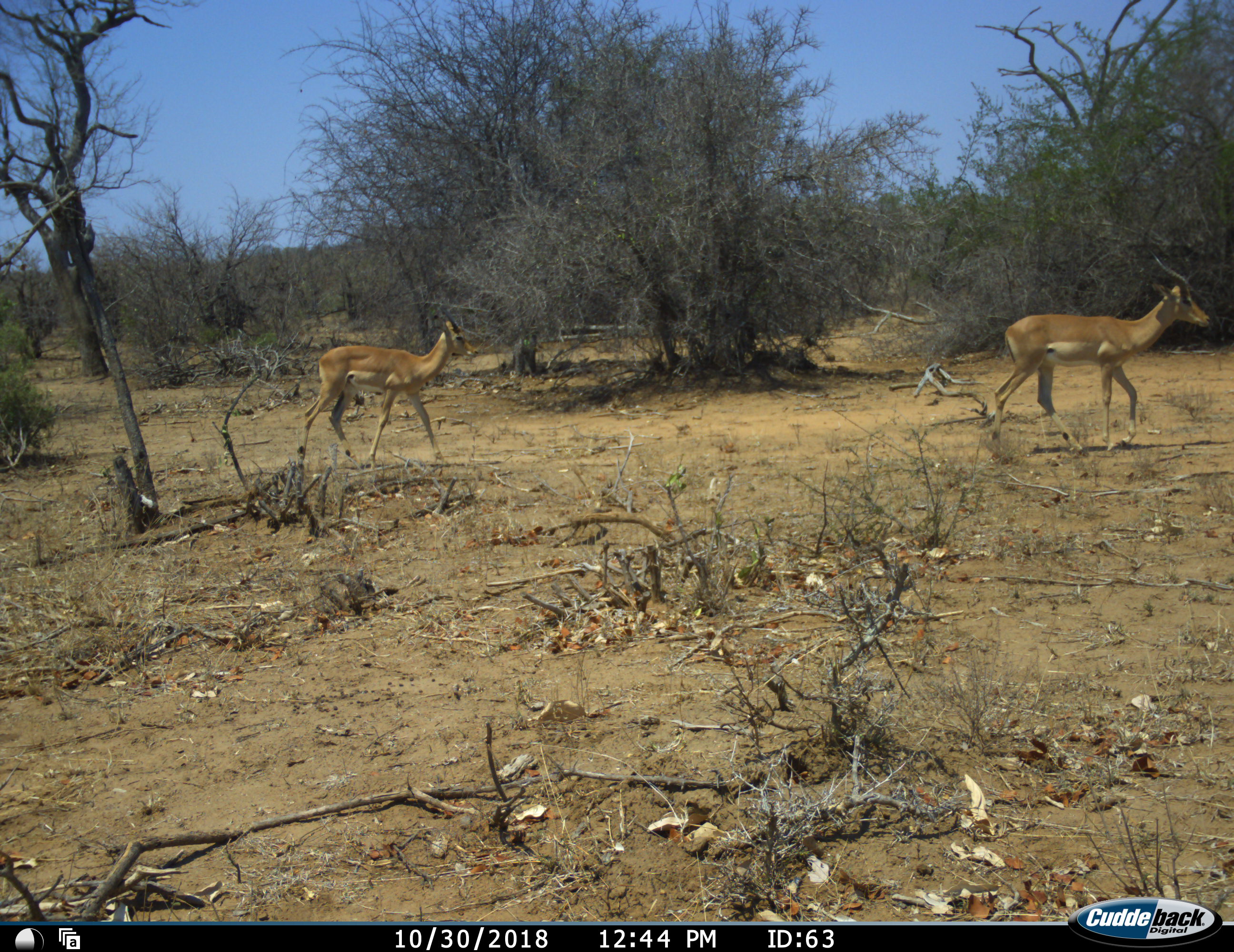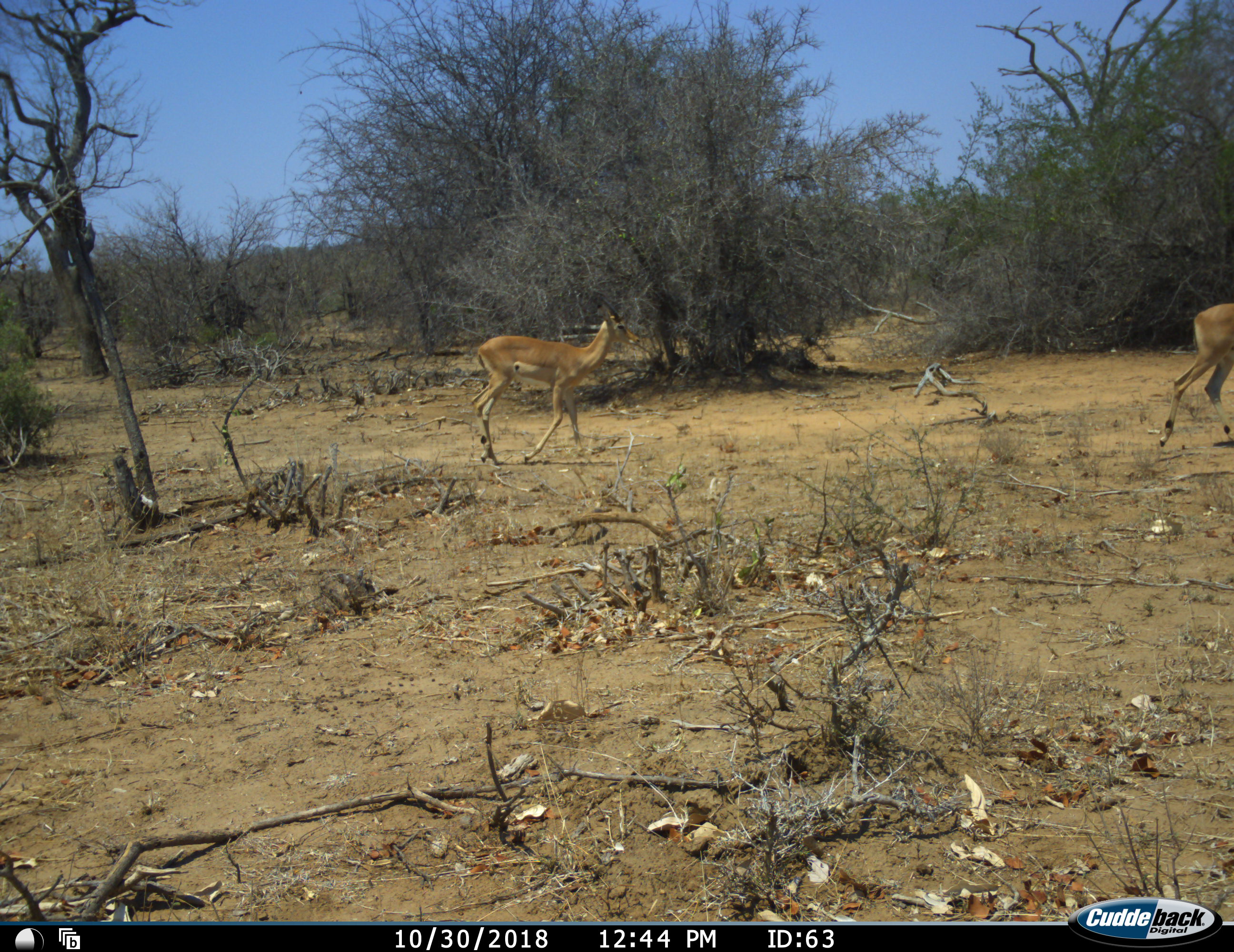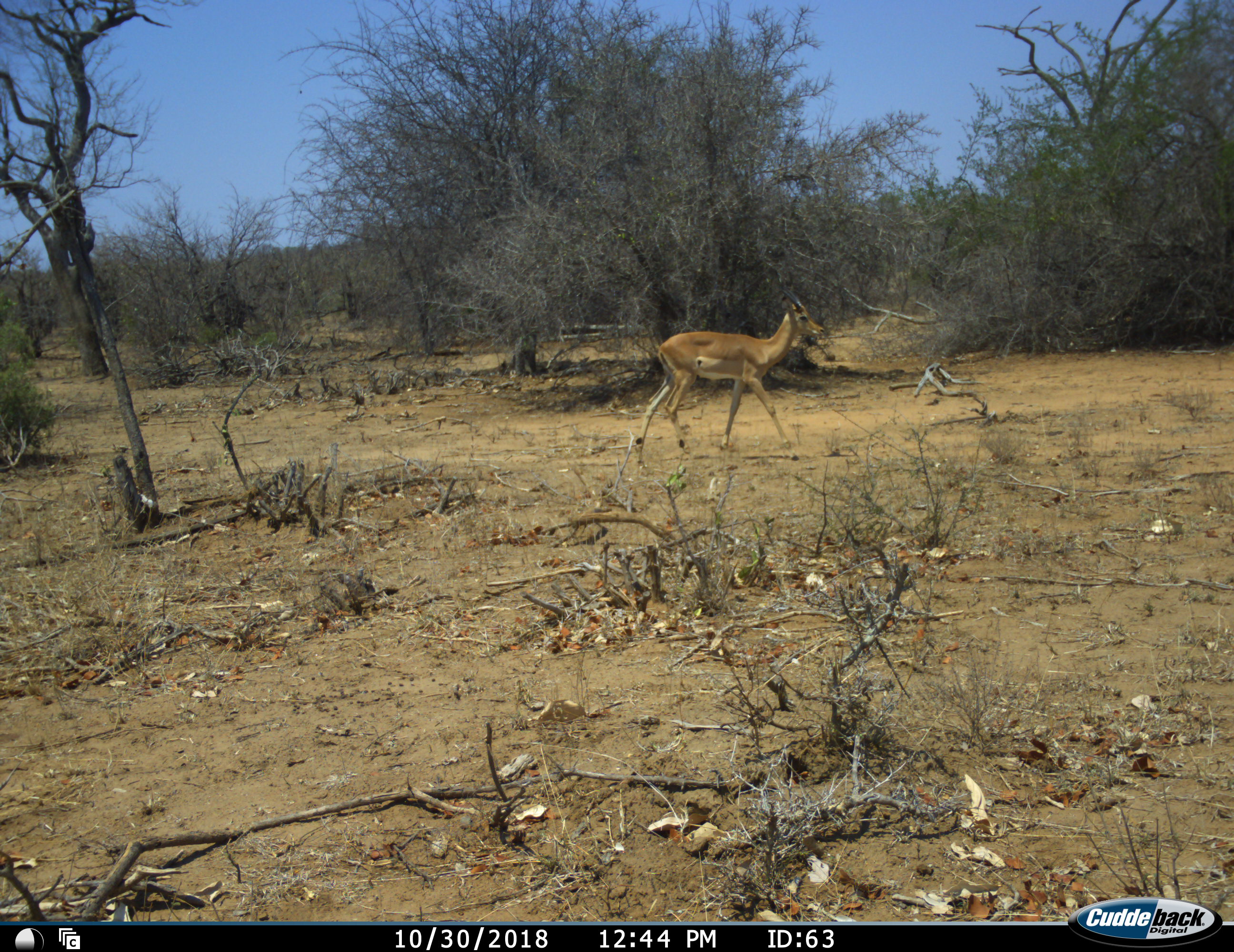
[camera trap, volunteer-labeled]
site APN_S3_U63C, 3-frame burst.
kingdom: Animalia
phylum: Chordata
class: Mammalia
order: Artiodactyla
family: Bovidae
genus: Aepyceros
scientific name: Aepyceros melampus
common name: impala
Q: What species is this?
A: Impala (Aepyceros melampus).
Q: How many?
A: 2.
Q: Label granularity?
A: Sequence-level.